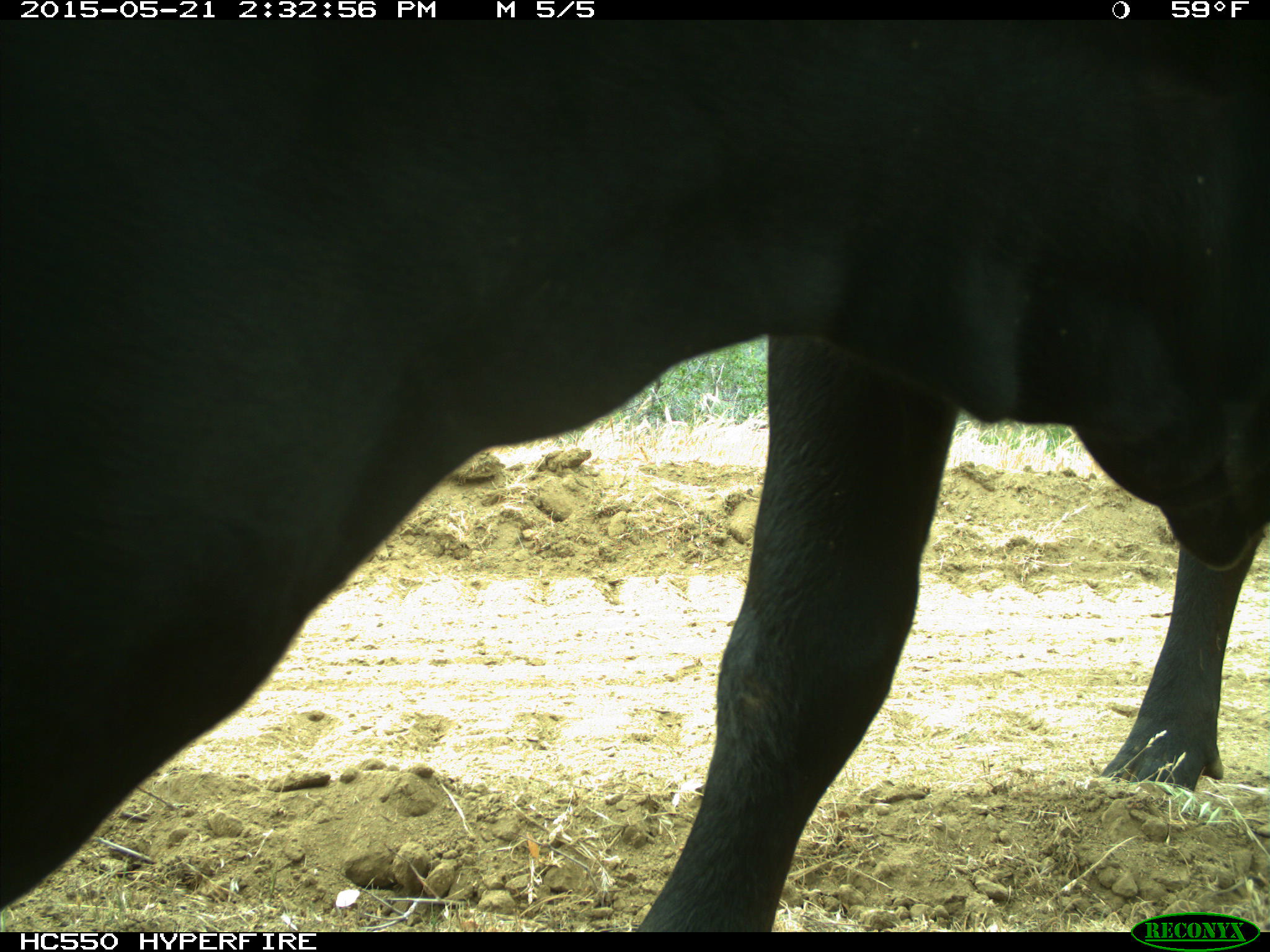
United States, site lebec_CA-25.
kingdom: Animalia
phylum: Chordata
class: Mammalia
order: Artiodactyla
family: Bovidae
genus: Bos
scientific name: Bos taurus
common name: domestic cow